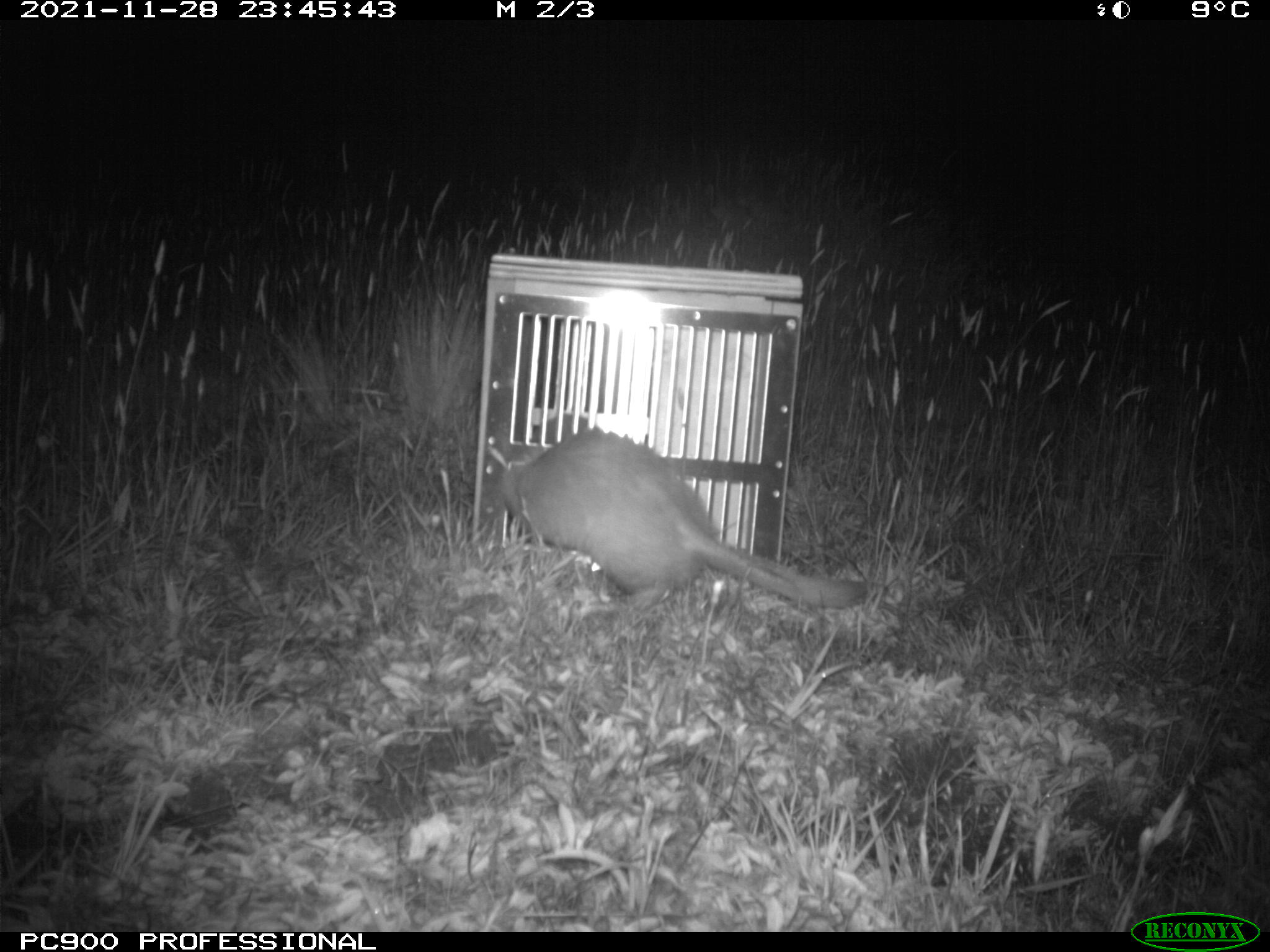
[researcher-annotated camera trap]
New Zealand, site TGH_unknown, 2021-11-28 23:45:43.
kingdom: Animalia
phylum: Chordata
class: Mammalia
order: Carnivora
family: Mustelidae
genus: Mustela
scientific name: Mustela furo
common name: ferret